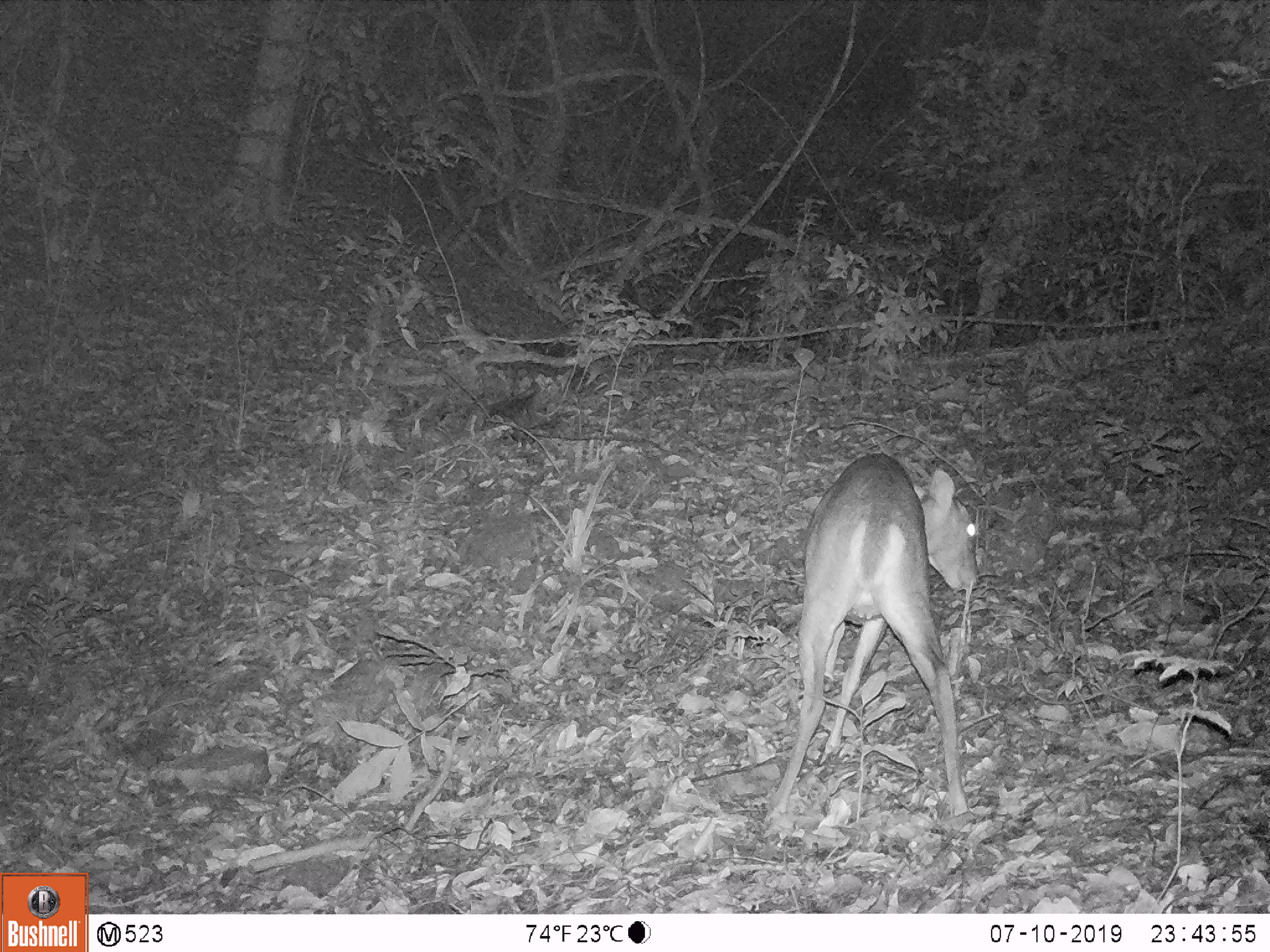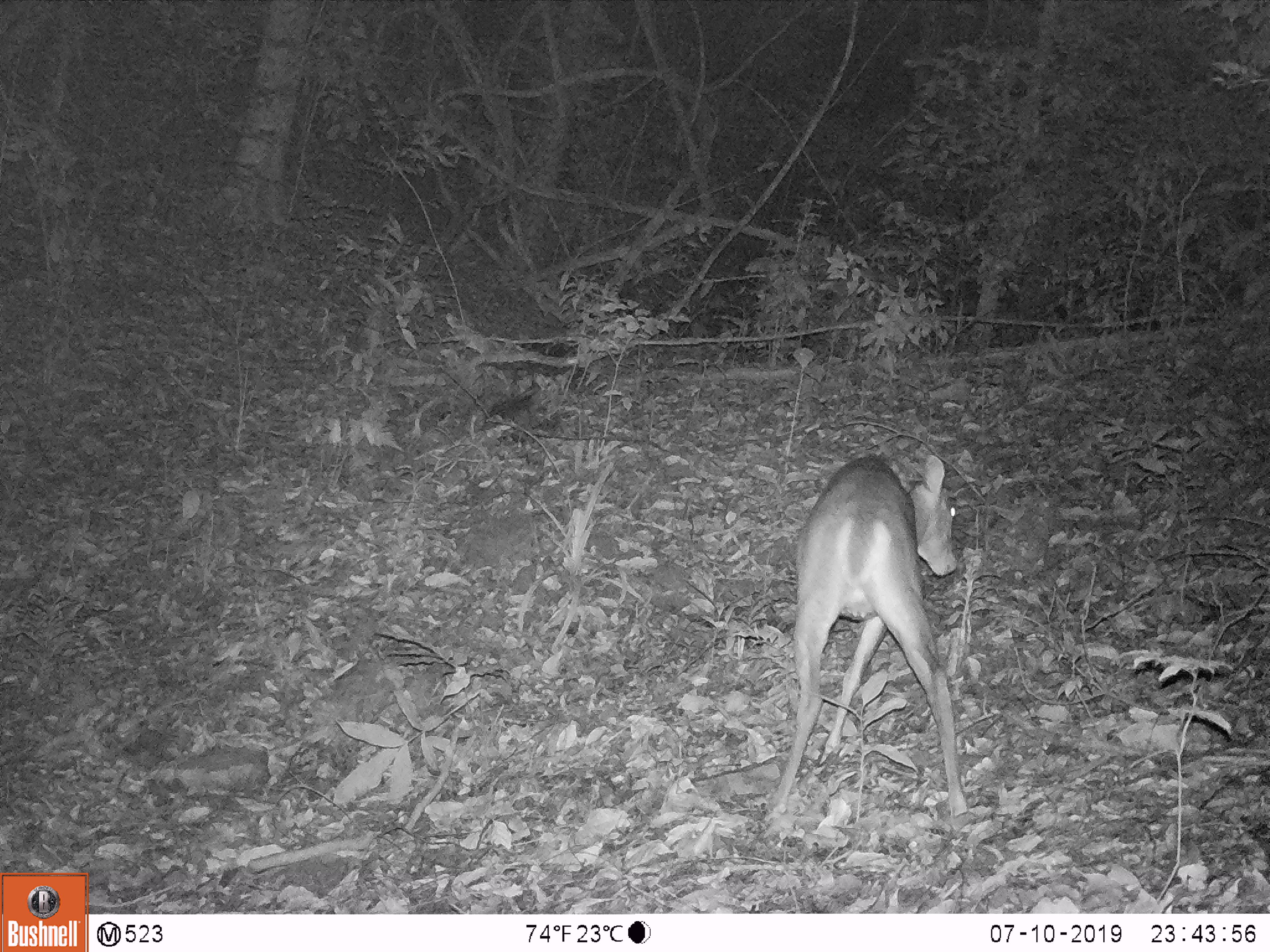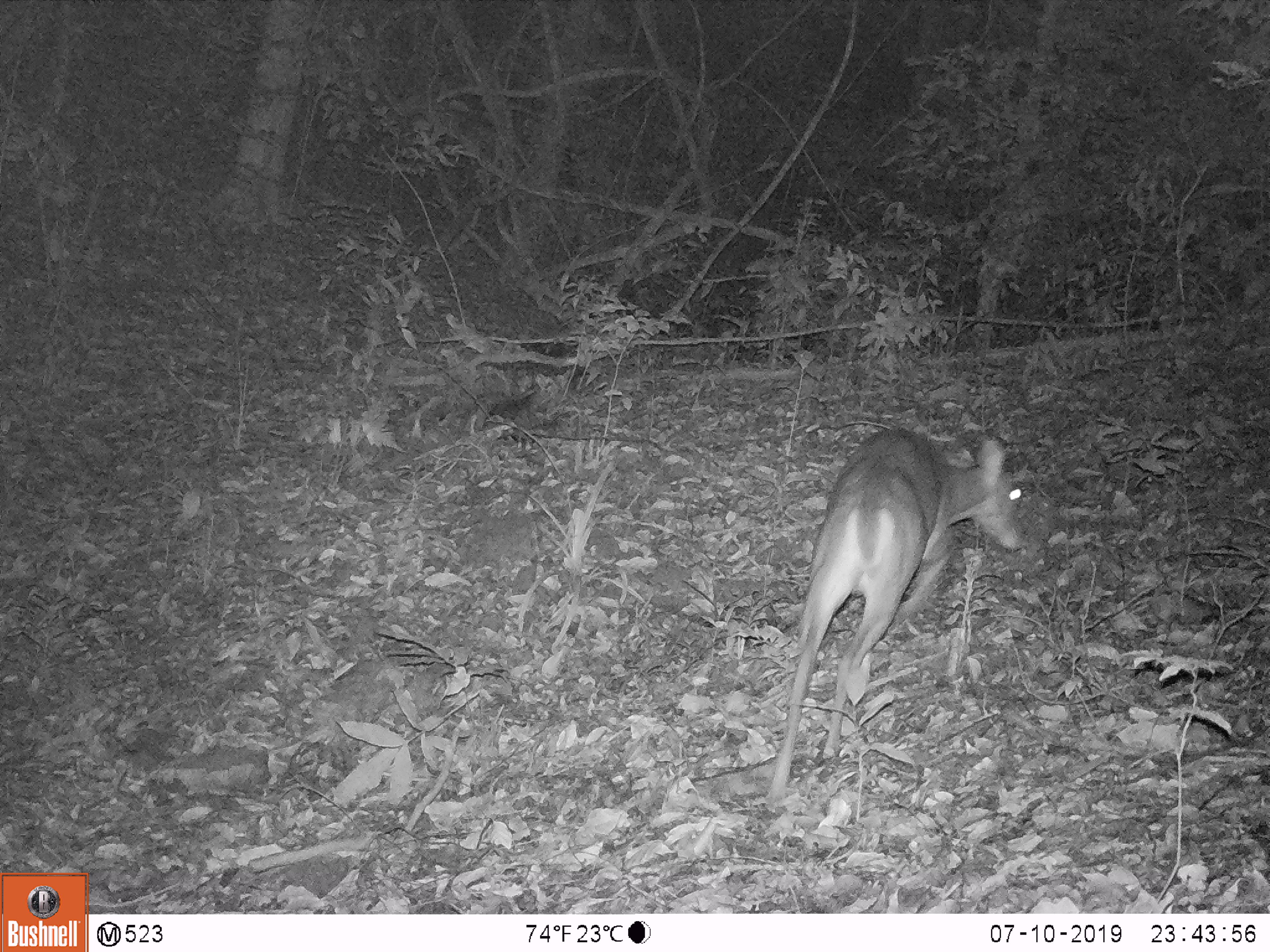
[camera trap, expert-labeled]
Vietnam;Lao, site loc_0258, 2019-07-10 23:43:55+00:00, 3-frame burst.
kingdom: Animalia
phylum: Chordata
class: Mammalia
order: Artiodactyla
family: Cervidae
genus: Muntiacus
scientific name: Muntiacus vuquangensis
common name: large-antlered muntjac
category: large antlered muntjac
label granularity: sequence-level